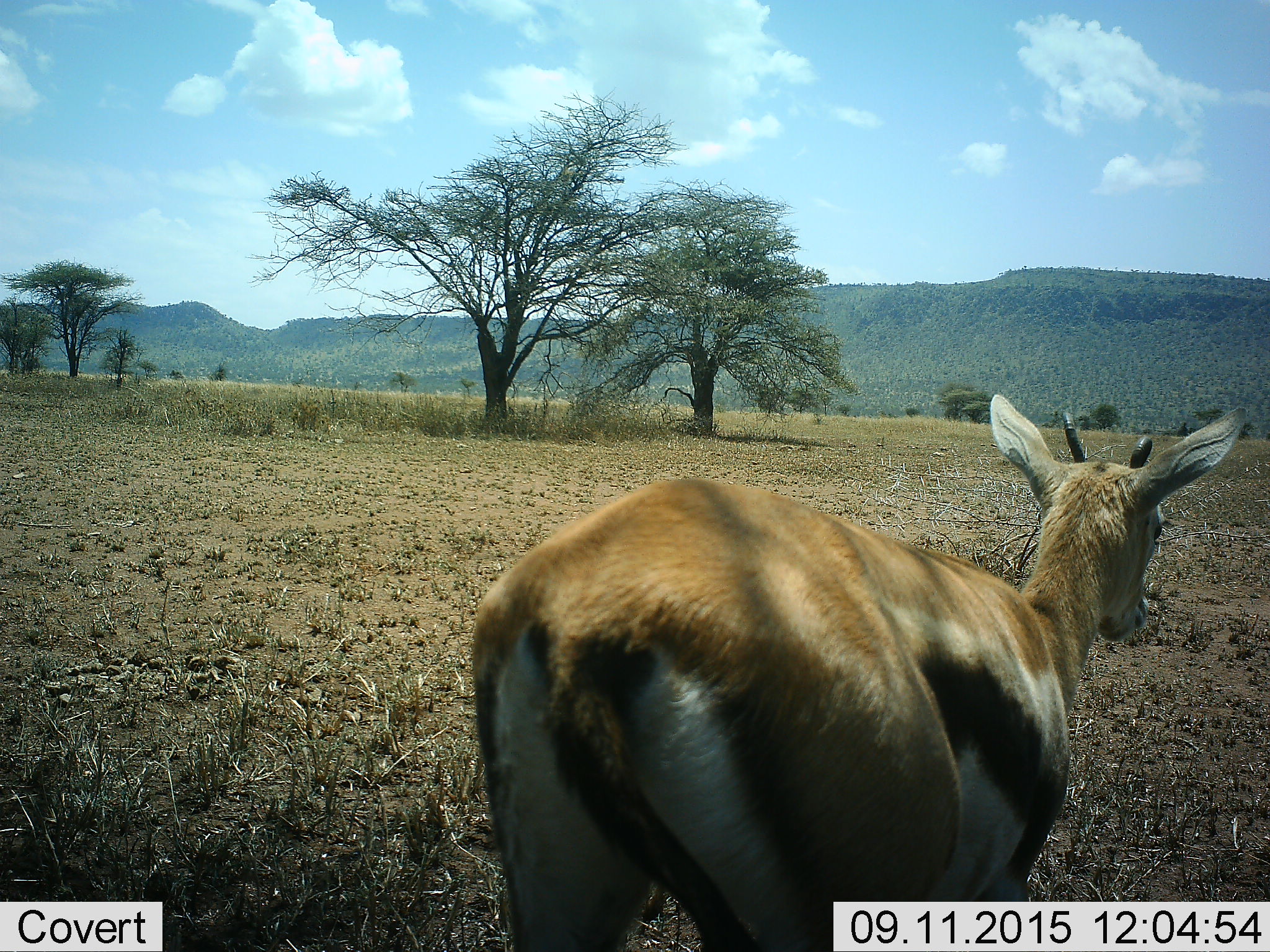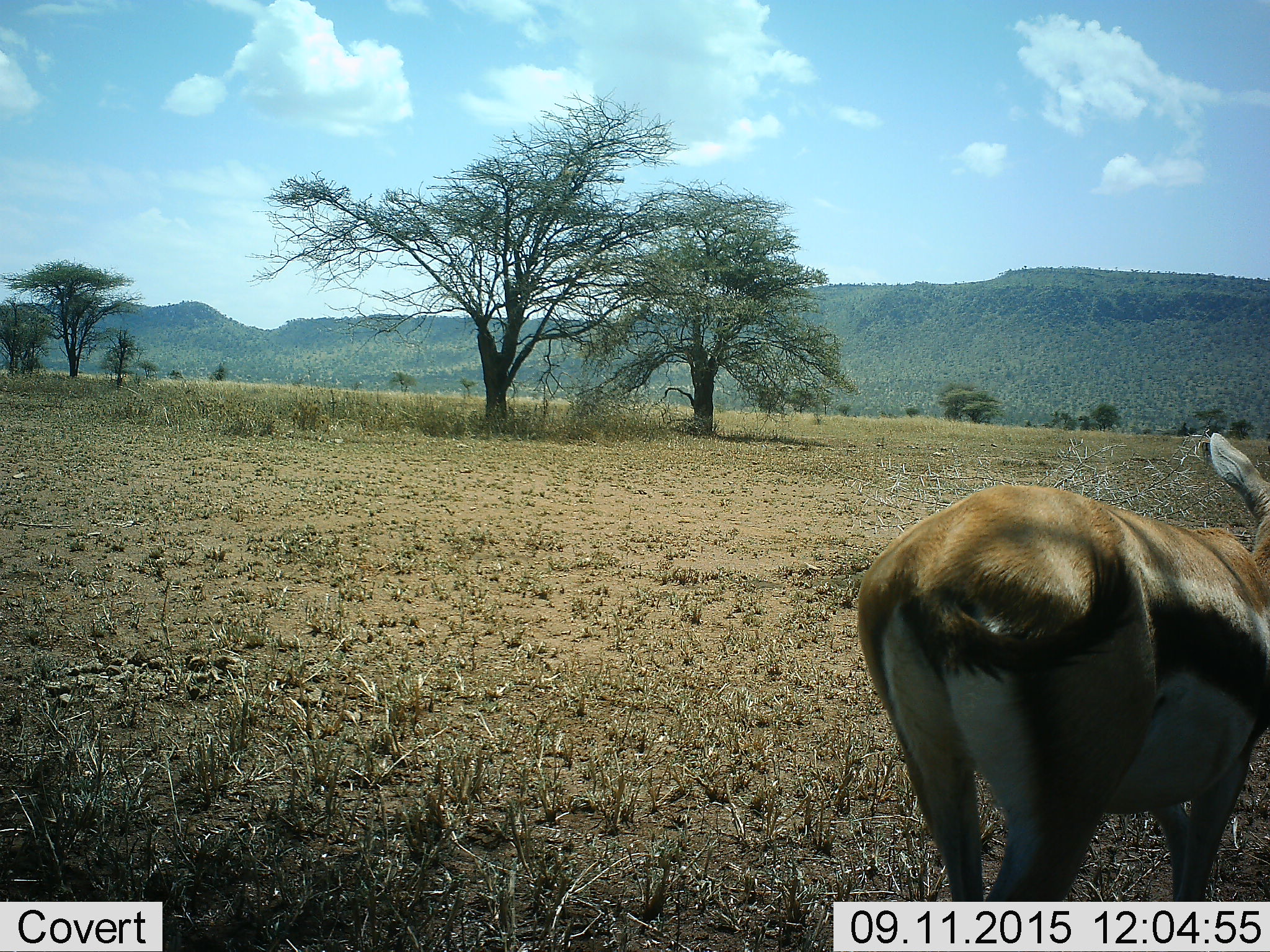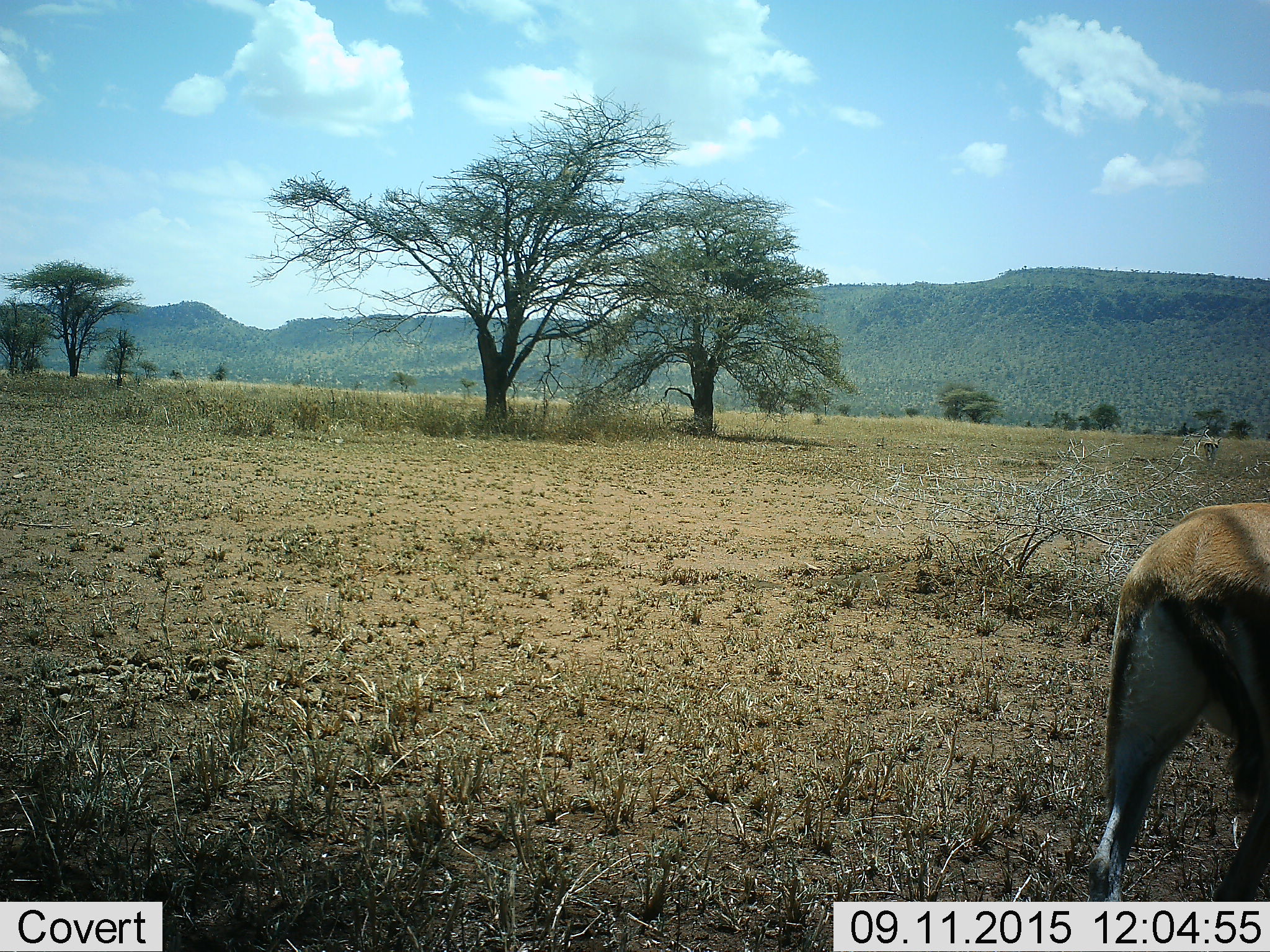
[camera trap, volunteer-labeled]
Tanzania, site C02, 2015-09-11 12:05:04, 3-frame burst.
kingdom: Animalia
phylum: Chordata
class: Mammalia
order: Artiodactyla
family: Bovidae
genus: Eudorcas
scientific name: Eudorcas thomsonii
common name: thomson's gazelle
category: gazellethomsons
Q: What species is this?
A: Gazellethomsons (thomson's gazelle) (Eudorcas thomsonii).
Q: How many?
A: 1.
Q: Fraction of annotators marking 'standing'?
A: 56%.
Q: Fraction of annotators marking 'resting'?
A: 0%.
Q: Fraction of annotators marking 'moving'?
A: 56%.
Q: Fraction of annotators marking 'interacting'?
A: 0%.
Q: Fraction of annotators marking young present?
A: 0%.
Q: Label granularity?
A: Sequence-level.